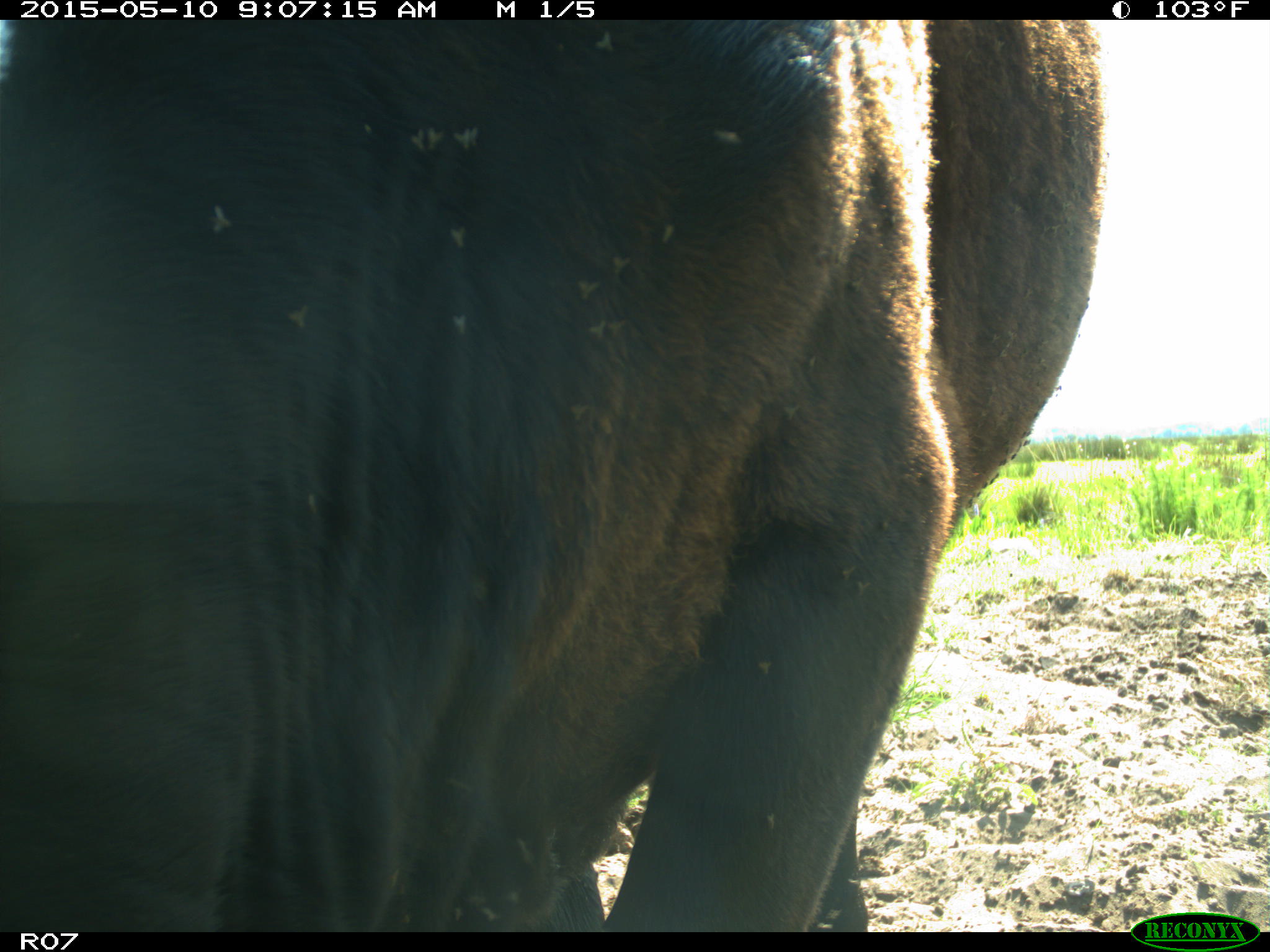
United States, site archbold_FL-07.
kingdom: Animalia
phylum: Chordata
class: Mammalia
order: Artiodactyla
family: Bovidae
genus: Bos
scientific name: Bos taurus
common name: domestic cow